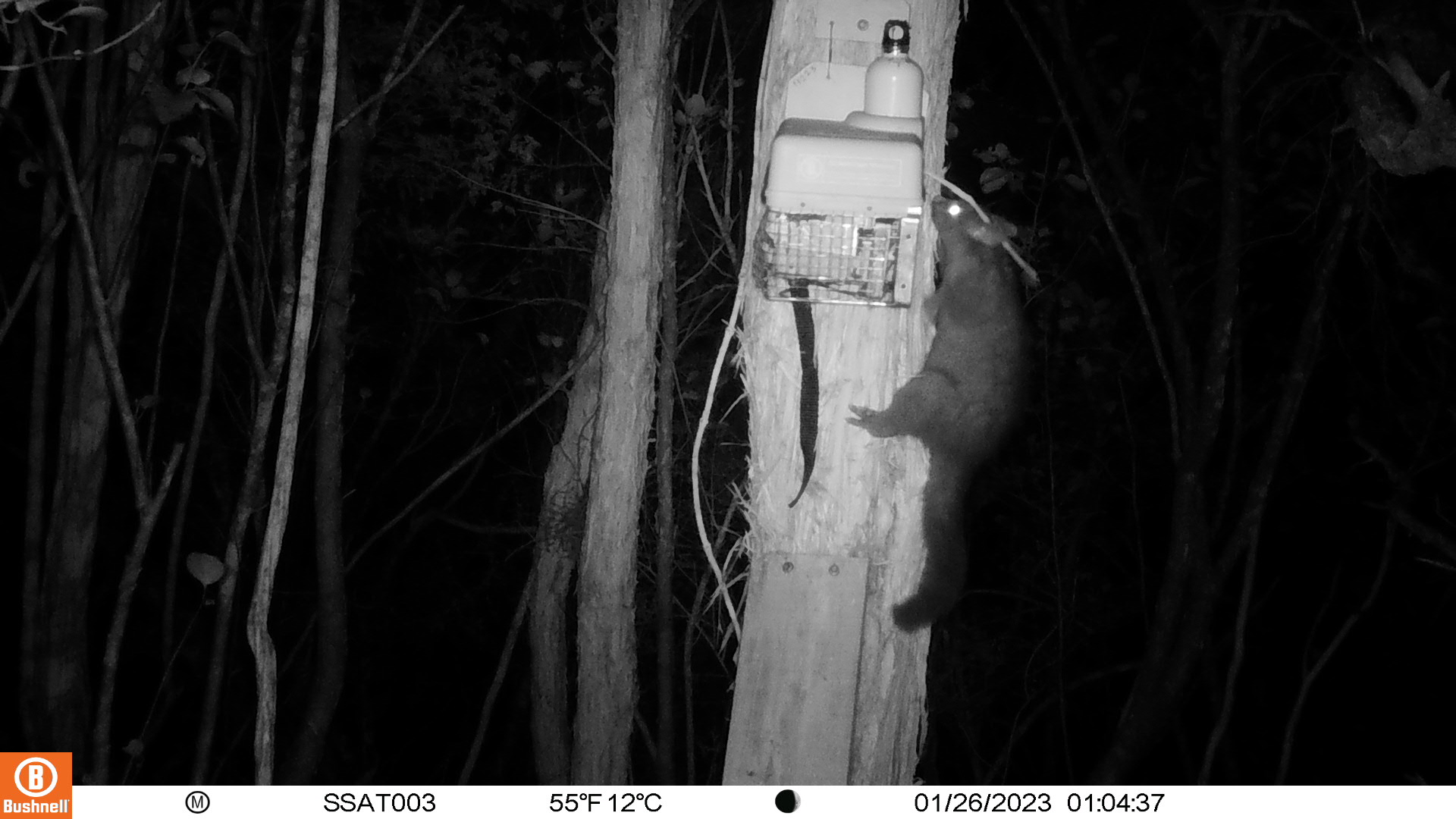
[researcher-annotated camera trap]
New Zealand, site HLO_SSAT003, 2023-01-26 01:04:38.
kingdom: Animalia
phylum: Chordata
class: Mammalia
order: Diprotodontia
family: Phalangeridae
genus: Trichosurus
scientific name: Trichosurus vulpecula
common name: common brushtail possum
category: possum